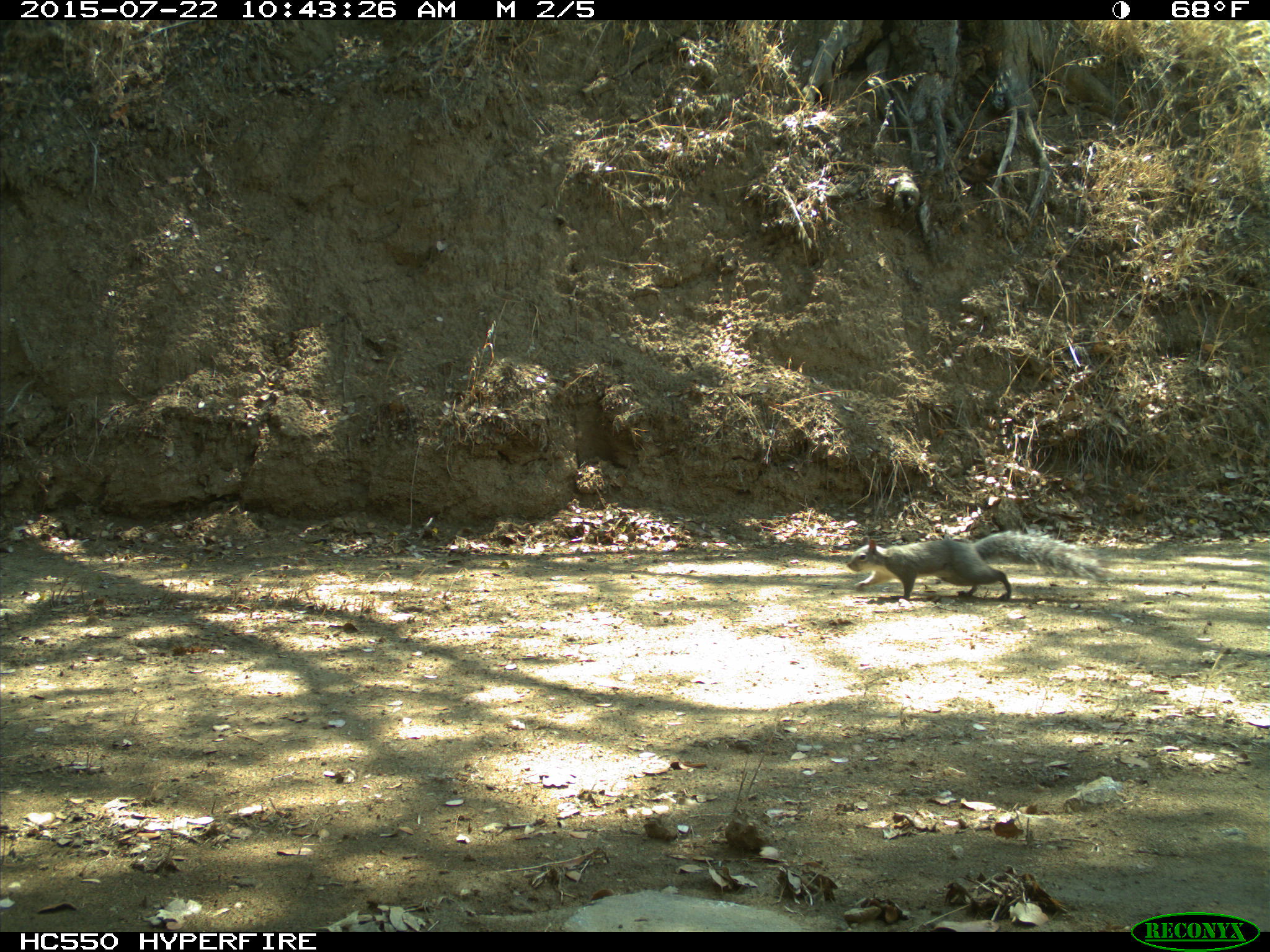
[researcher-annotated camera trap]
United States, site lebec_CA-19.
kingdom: Animalia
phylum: Chordata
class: Mammalia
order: Rodentia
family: Sciuridae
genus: Sciurus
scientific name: Sciurus carolinensis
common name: eastern gray squirrel